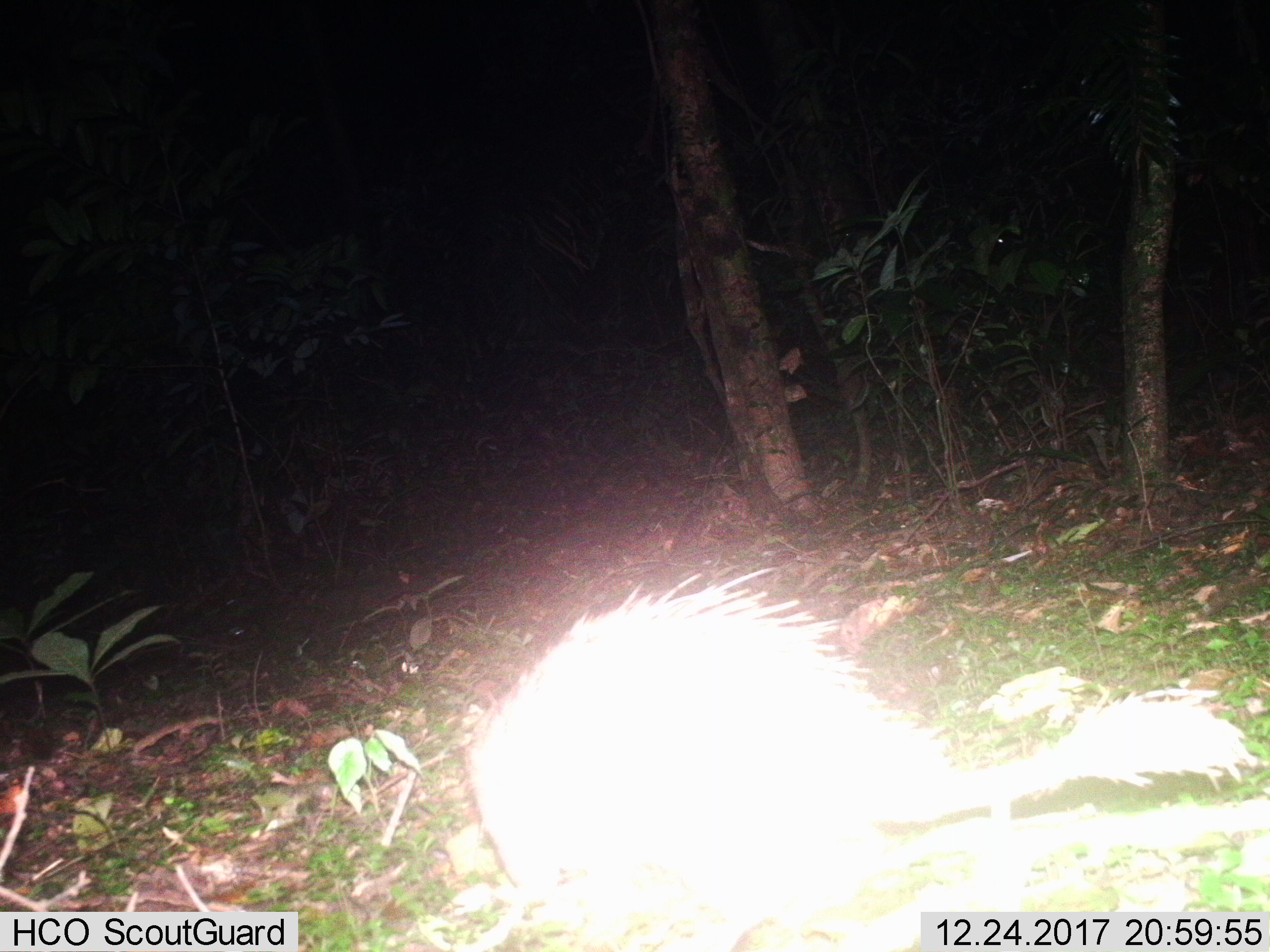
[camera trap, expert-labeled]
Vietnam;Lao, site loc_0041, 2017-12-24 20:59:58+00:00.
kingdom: Animalia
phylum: Chordata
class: Mammalia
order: Rodentia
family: Hystricidae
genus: Atherurus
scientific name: Atherurus macrourus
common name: asiatic brush-tailed porcupine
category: asiatic brush tailed porcupine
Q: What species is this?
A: Asiatic brush tailed porcupine (asiatic brush-tailed porcupine) (Atherurus macrourus).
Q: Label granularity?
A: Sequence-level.